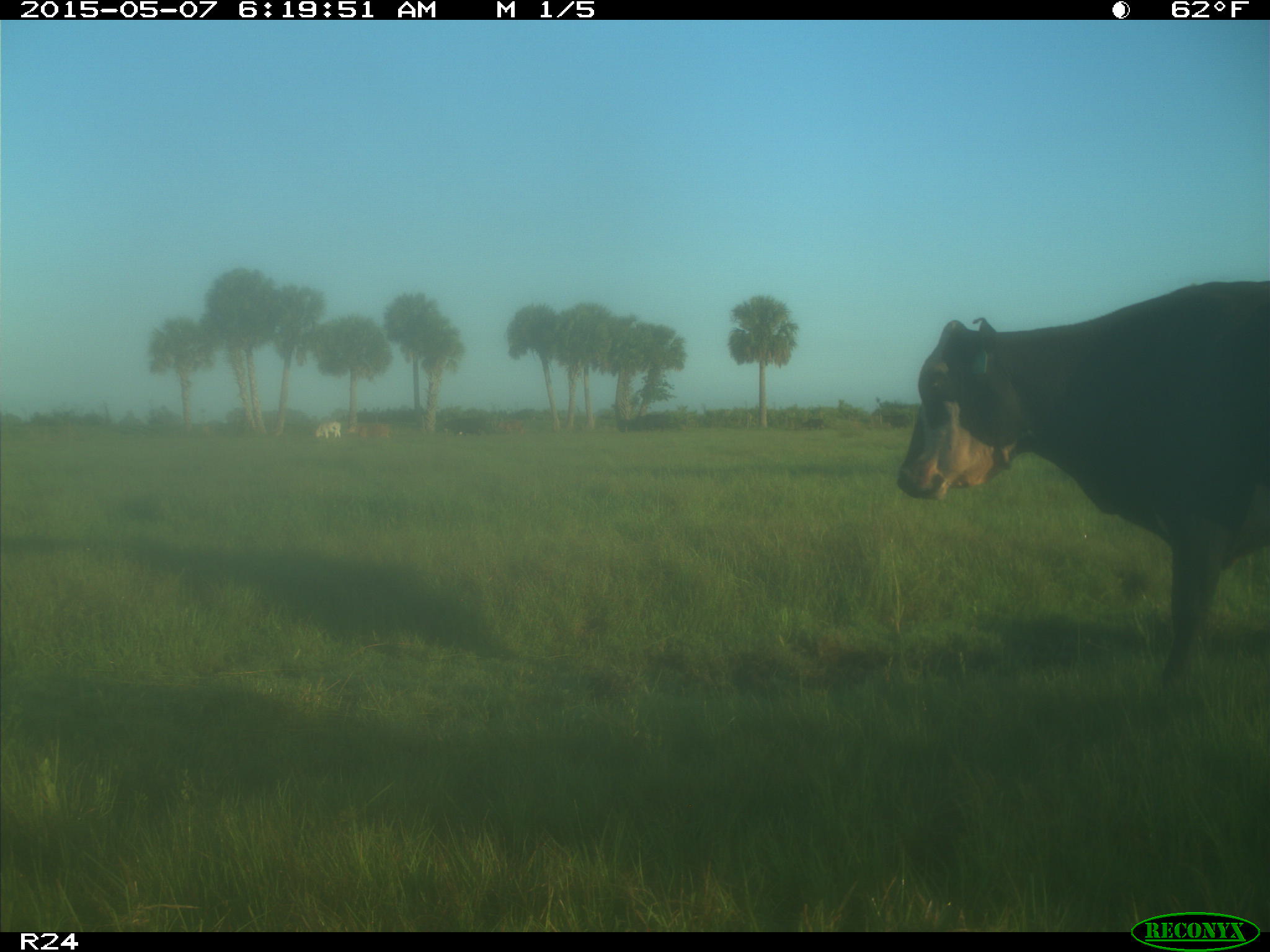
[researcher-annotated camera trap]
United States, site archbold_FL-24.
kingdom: Animalia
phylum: Chordata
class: Mammalia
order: Artiodactyla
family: Bovidae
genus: Bos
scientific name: Bos taurus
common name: domestic cow